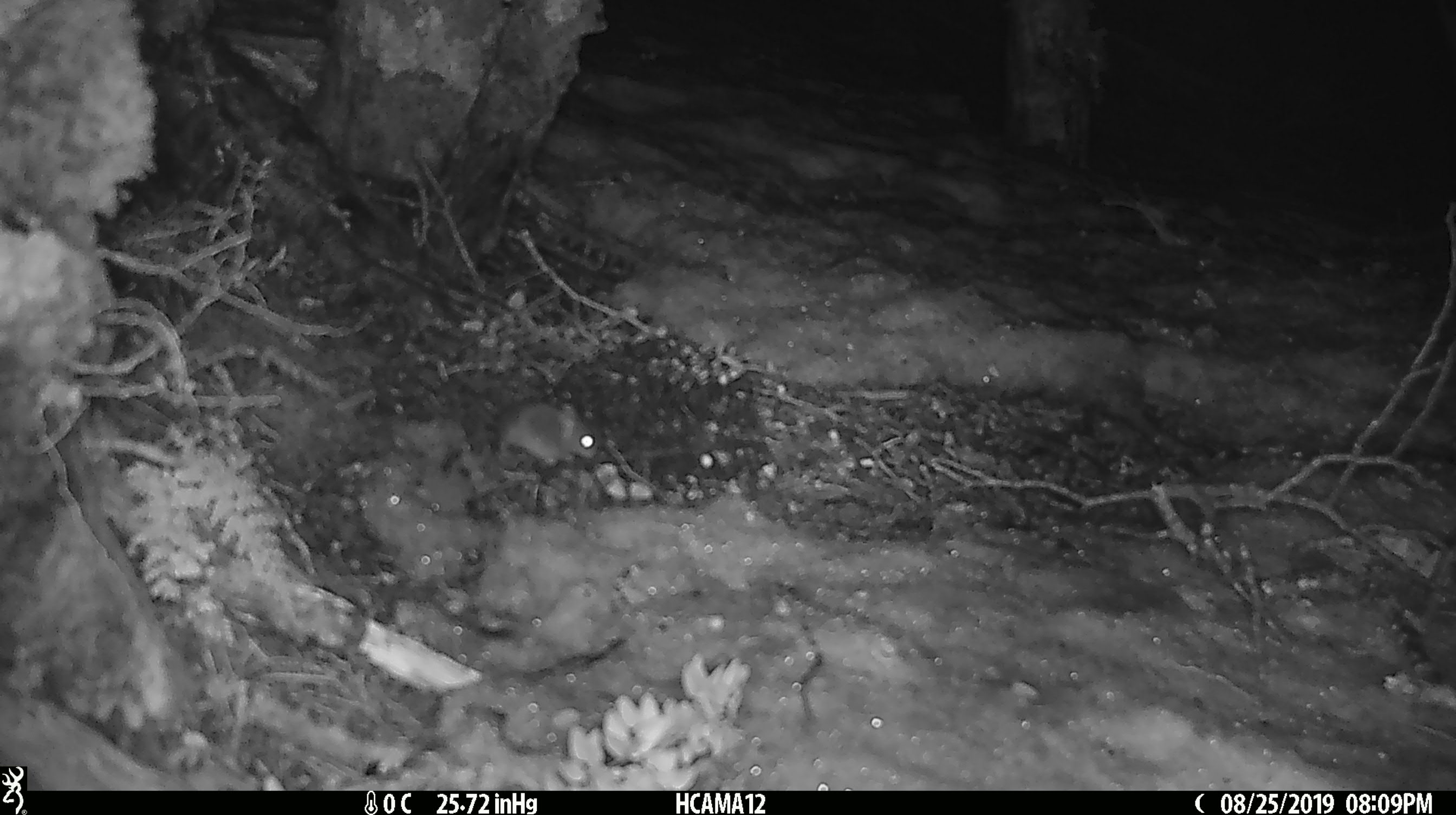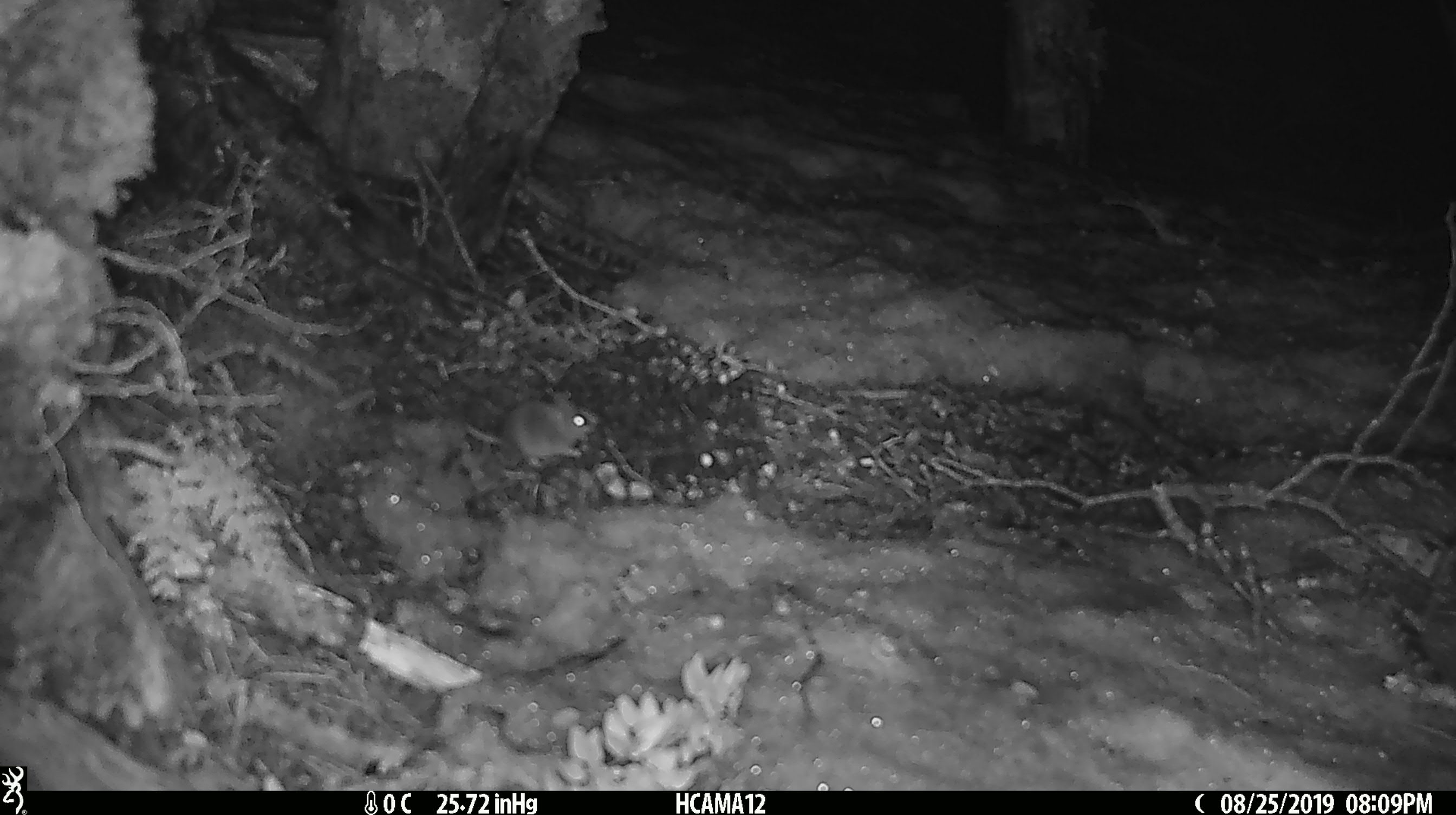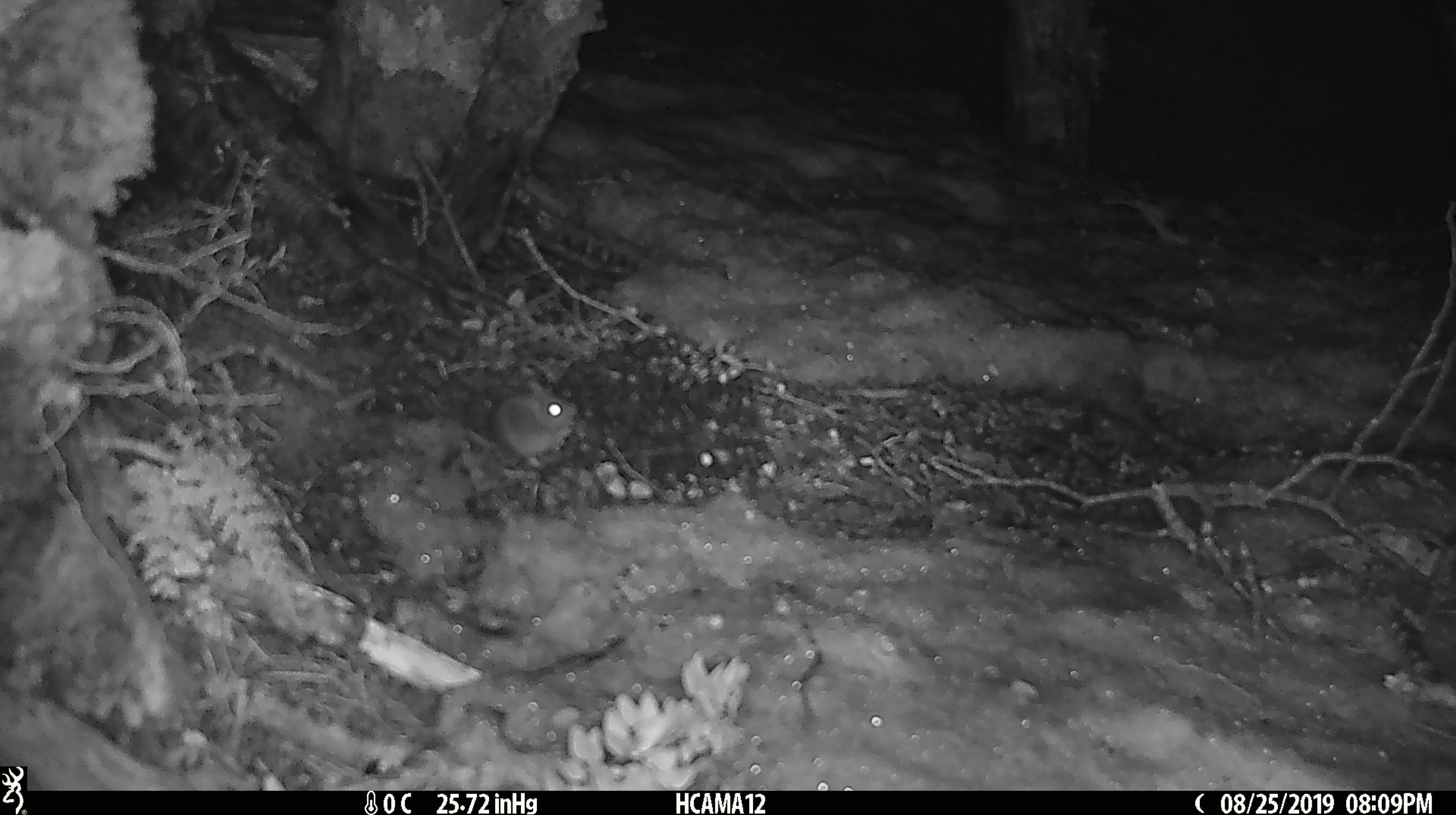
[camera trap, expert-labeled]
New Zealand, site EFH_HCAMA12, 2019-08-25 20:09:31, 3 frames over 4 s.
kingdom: Animalia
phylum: Chordata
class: Mammalia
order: Rodentia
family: Muridae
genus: Mus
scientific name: Mus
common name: mouse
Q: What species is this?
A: Mouse (Mus).